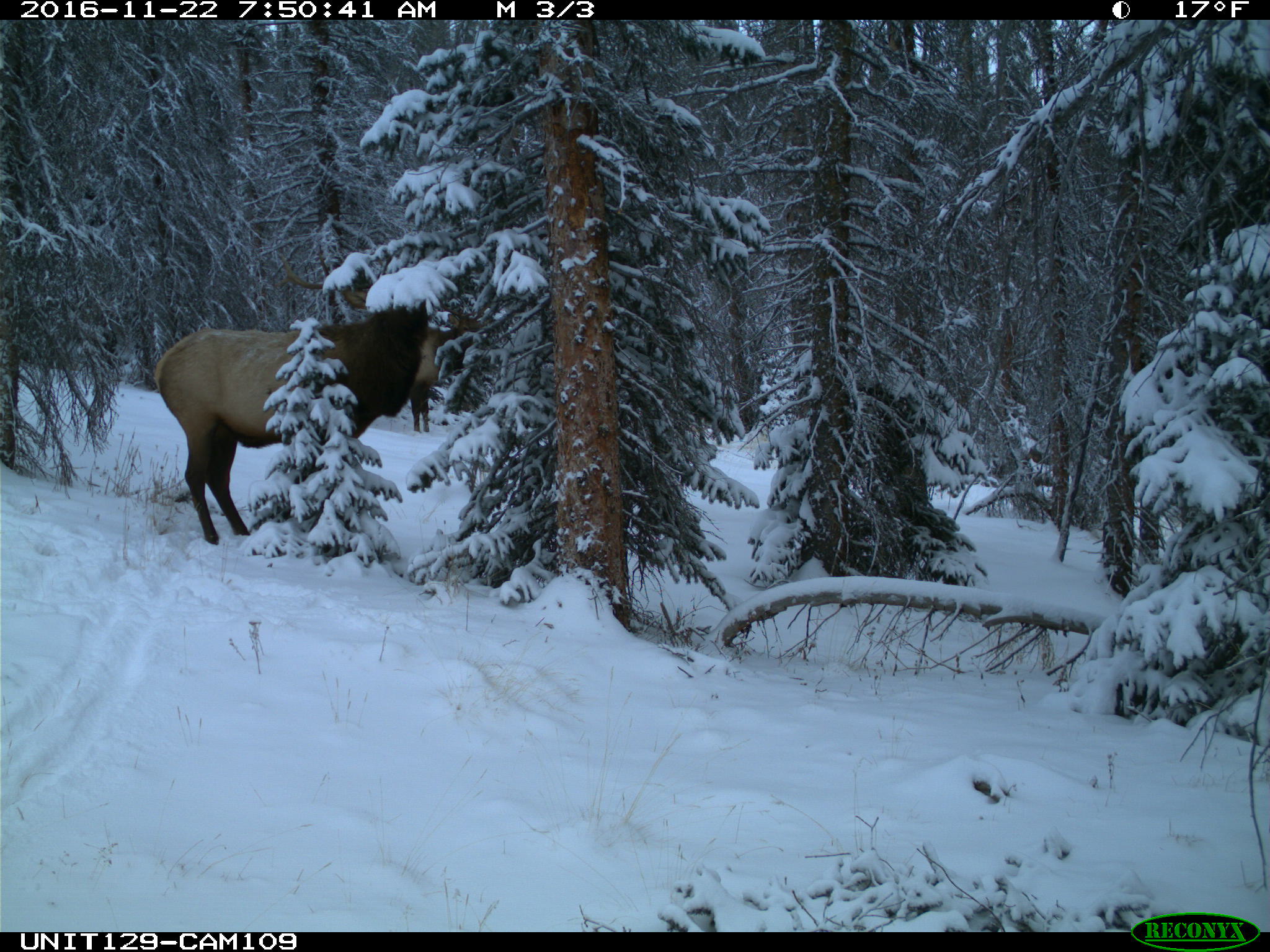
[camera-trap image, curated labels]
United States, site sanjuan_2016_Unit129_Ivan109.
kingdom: Animalia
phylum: Chordata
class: Mammalia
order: Artiodactyla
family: Cervidae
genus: Cervus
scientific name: Cervus elaphus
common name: red deer